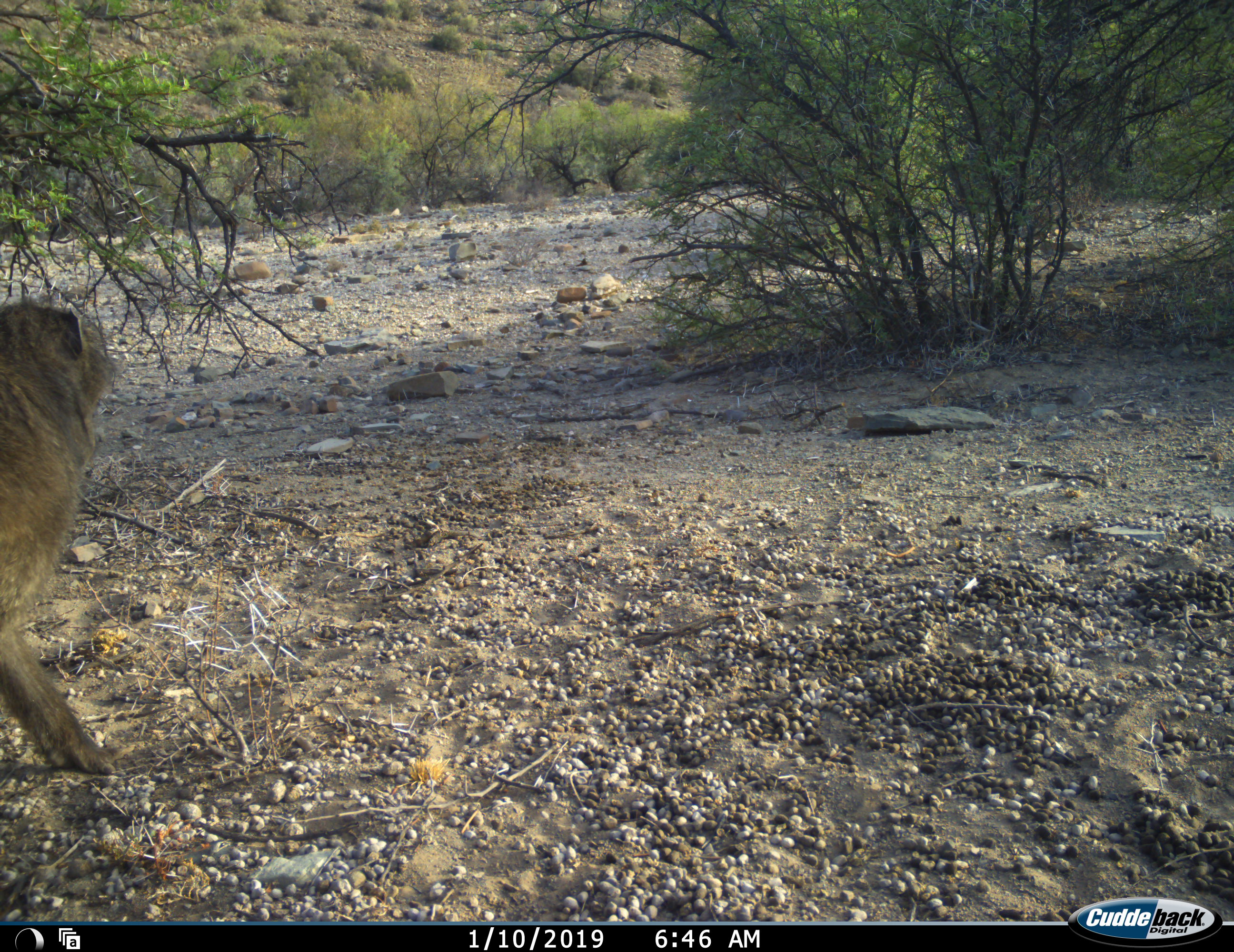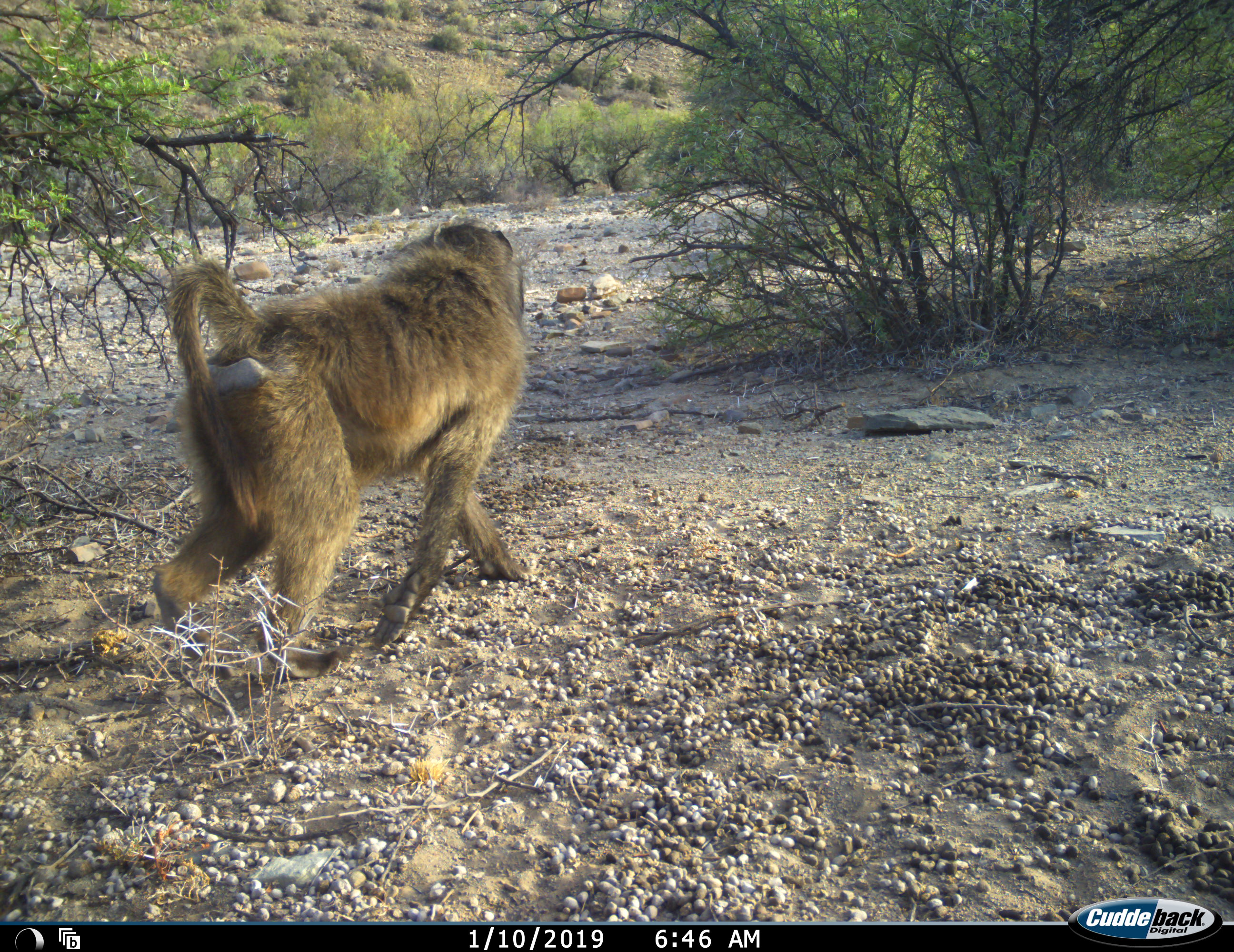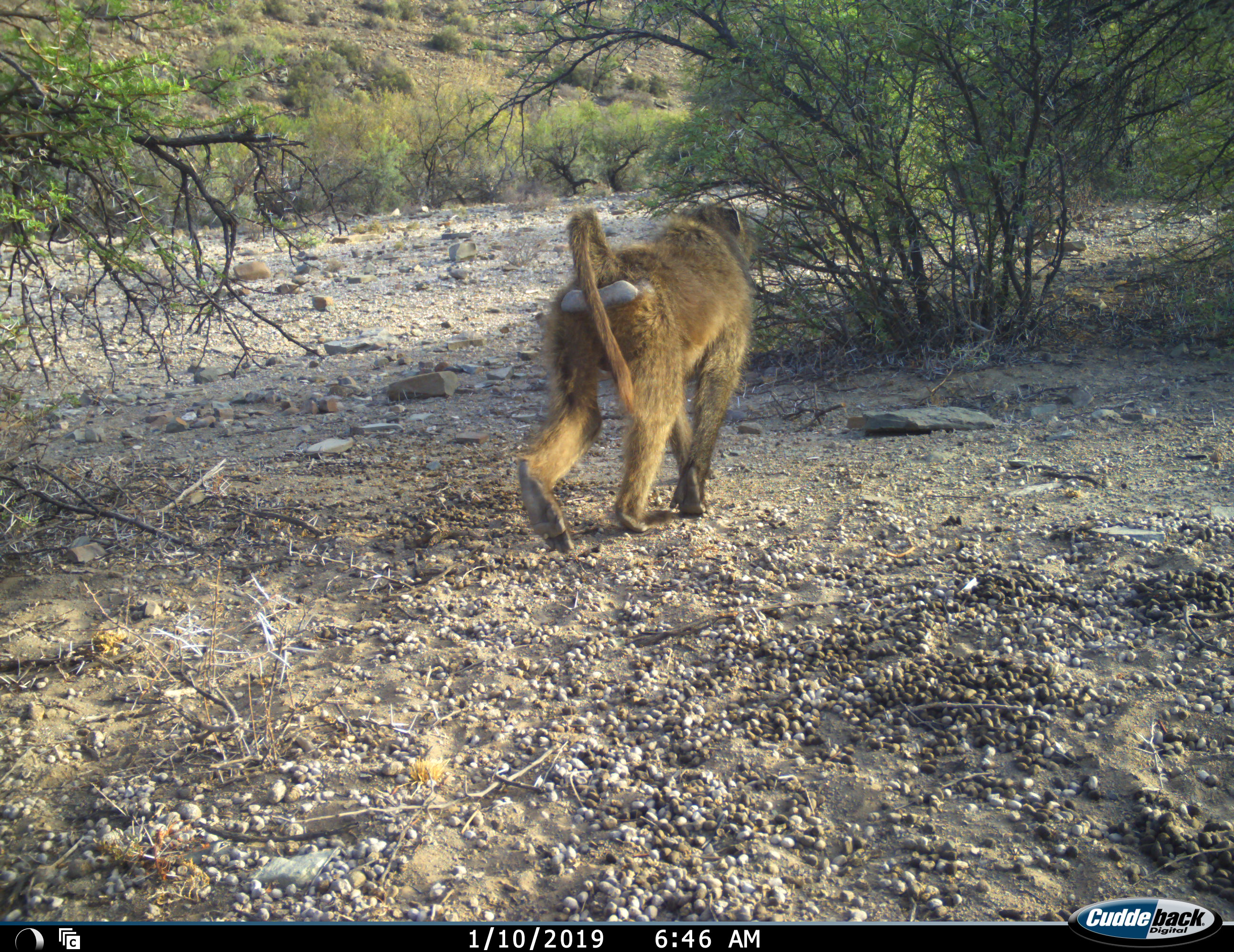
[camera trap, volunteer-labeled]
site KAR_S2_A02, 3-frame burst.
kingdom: Animalia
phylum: Chordata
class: Mammalia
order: Primates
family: Cercopithecidae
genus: Papio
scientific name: Papio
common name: baboon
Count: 1.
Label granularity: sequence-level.